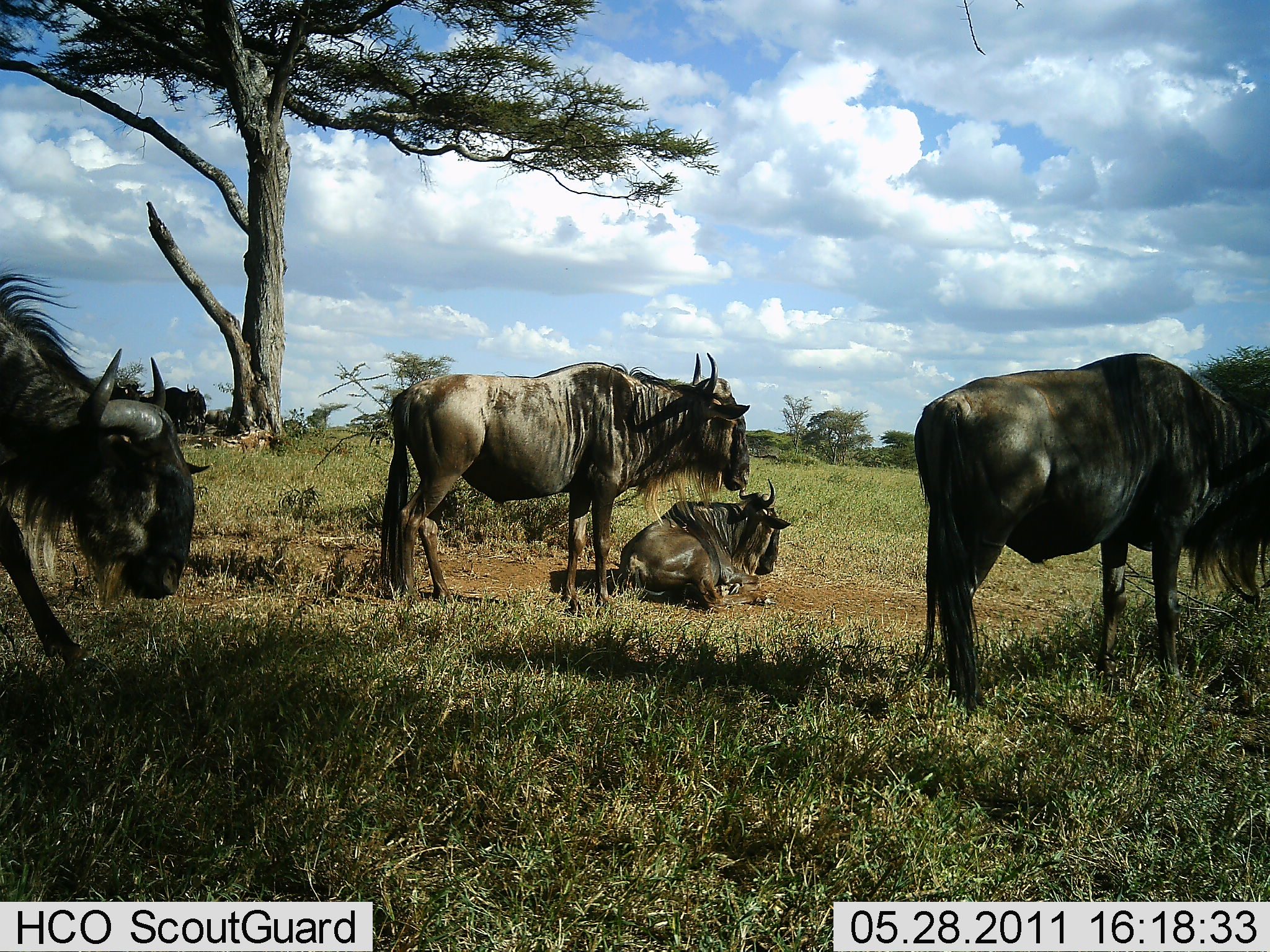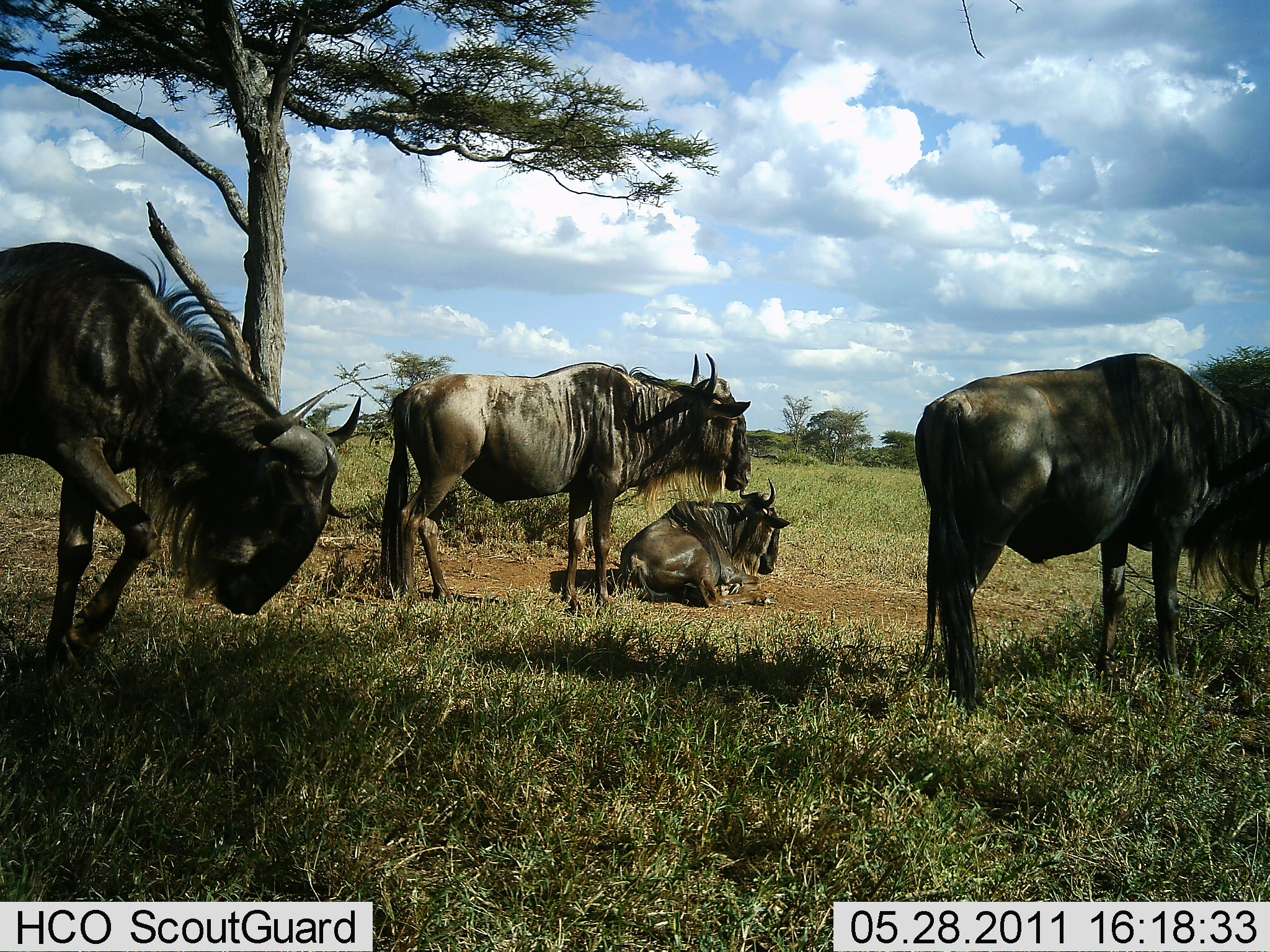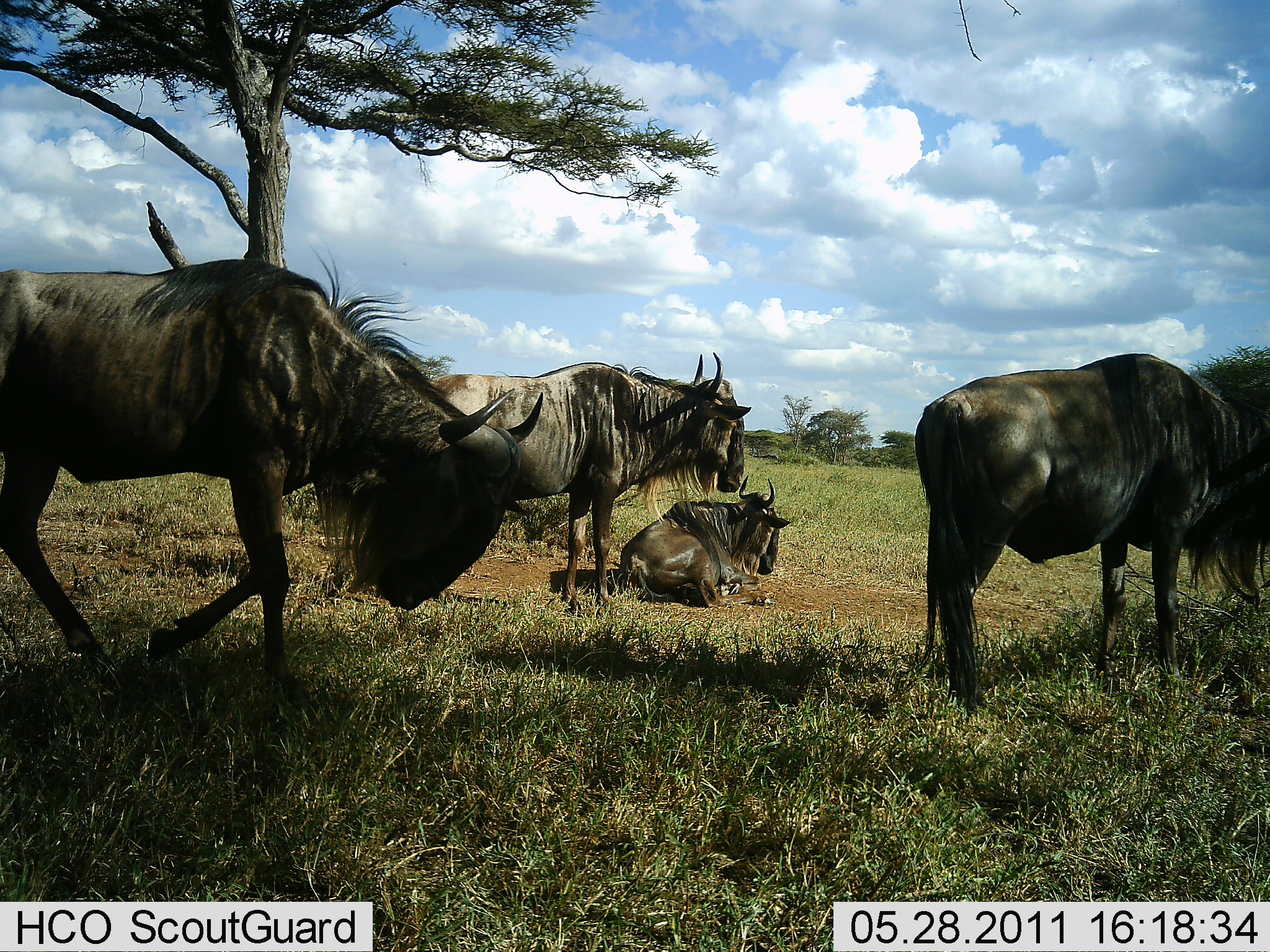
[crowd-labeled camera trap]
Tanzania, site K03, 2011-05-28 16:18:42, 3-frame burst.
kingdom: Animalia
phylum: Chordata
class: Mammalia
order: Artiodactyla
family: Bovidae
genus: Connochaetes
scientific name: Connochaetes taurinus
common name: blue wildebeest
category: wildebeest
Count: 4.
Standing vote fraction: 100%.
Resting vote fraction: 90%.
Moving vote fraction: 80%.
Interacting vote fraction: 0%.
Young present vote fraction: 0%.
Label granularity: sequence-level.